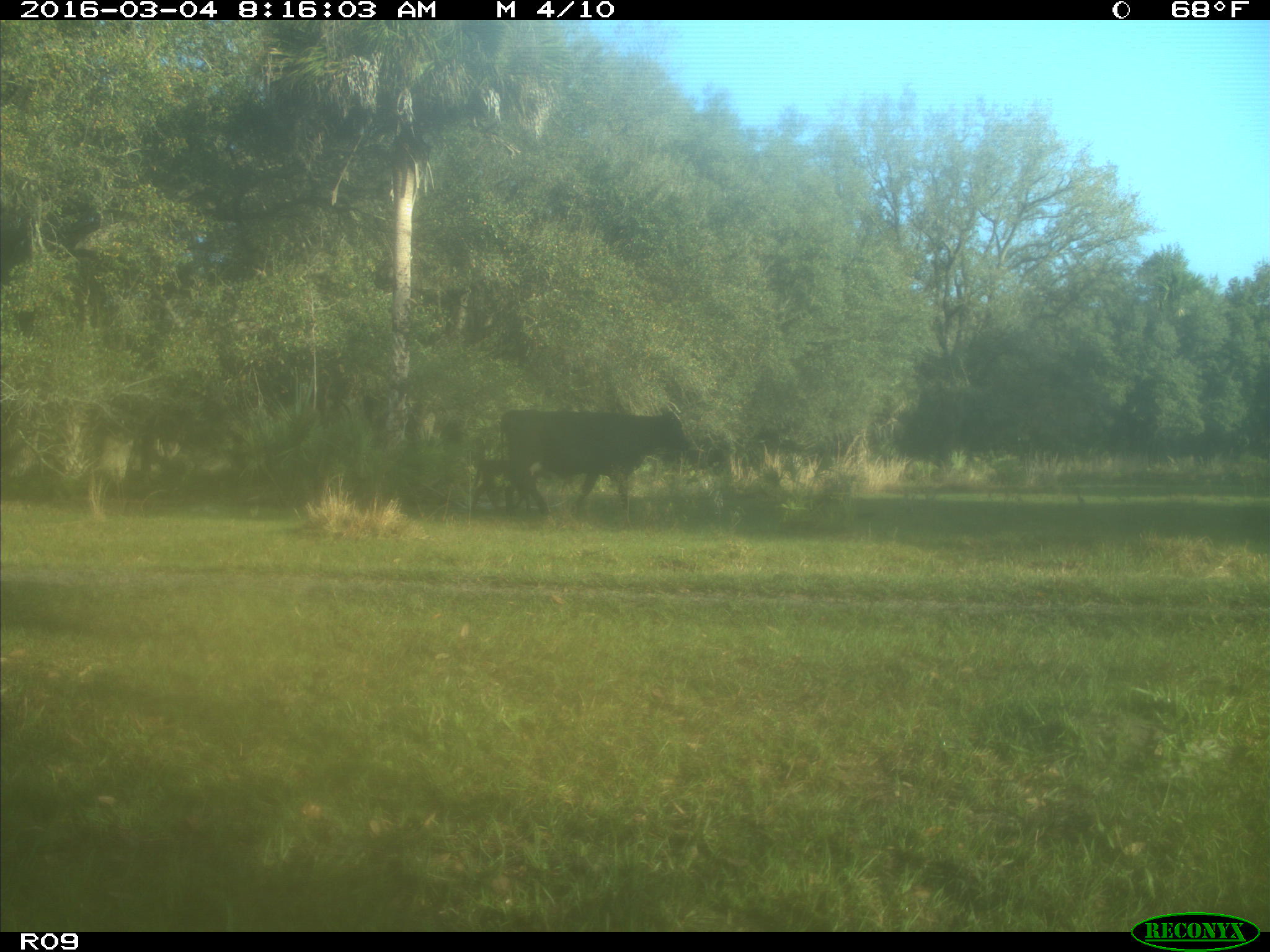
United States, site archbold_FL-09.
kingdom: Animalia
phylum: Chordata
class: Mammalia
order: Artiodactyla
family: Bovidae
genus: Bos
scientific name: Bos taurus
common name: domestic cow